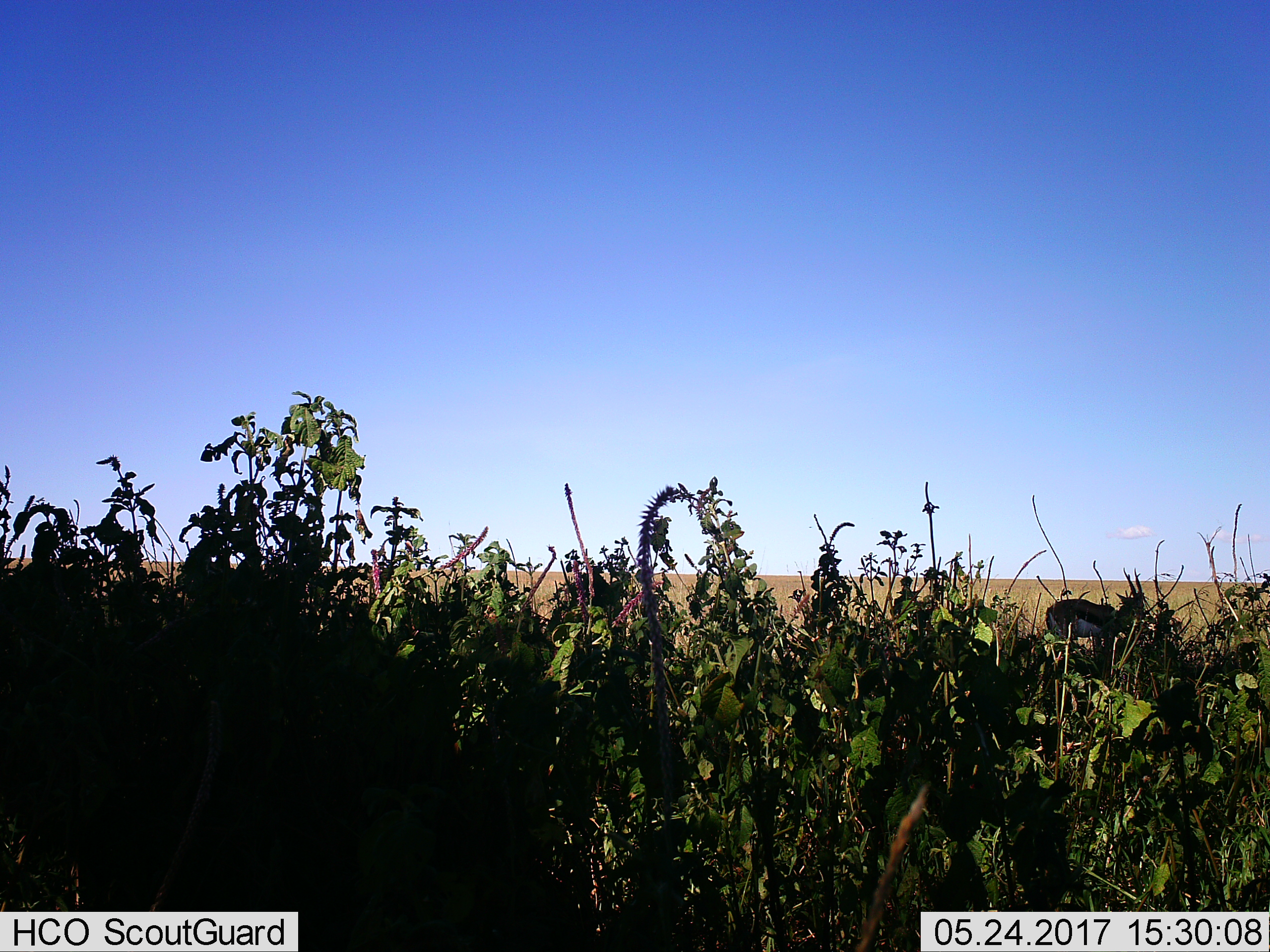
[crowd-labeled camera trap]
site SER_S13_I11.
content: unidentified animal